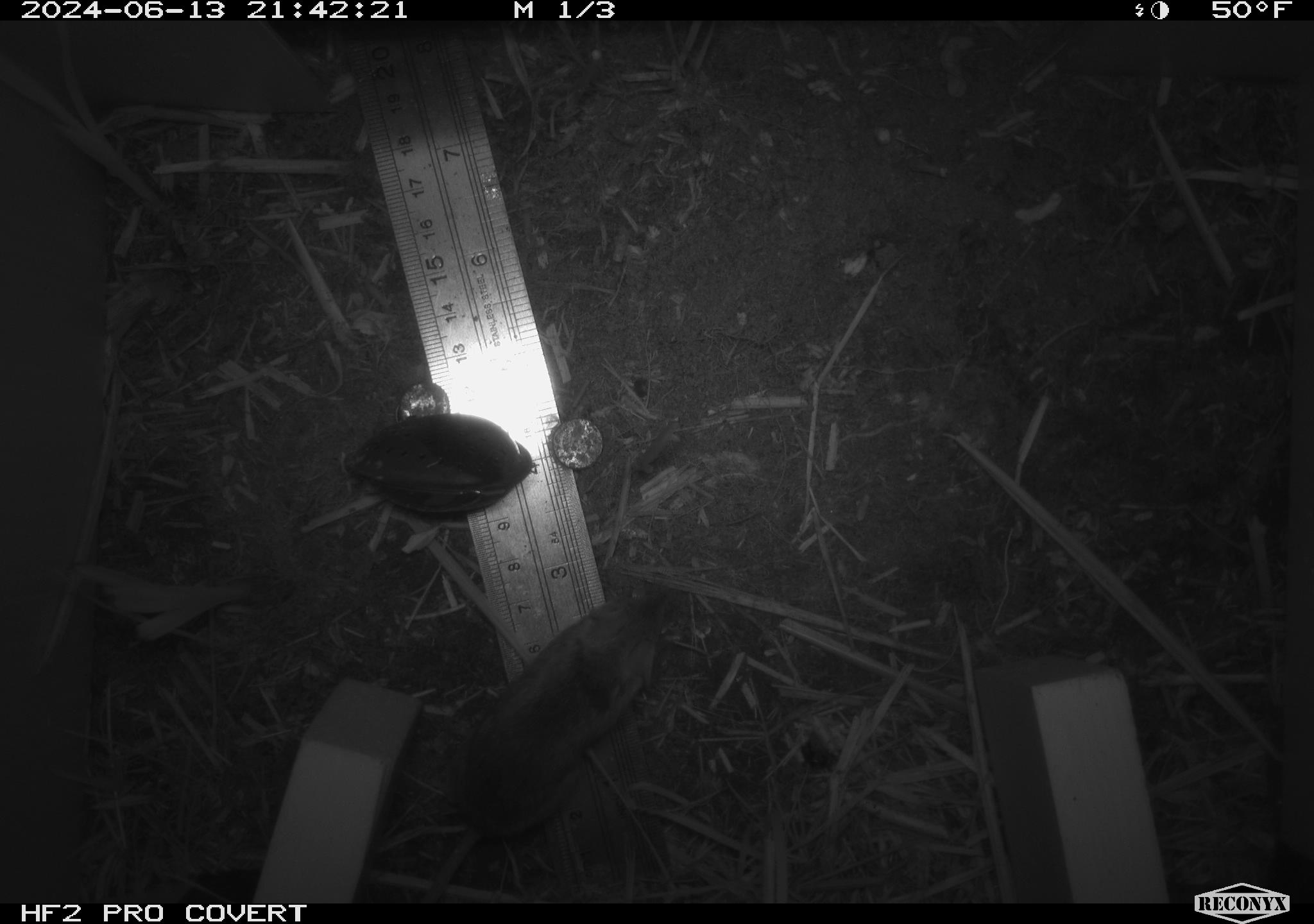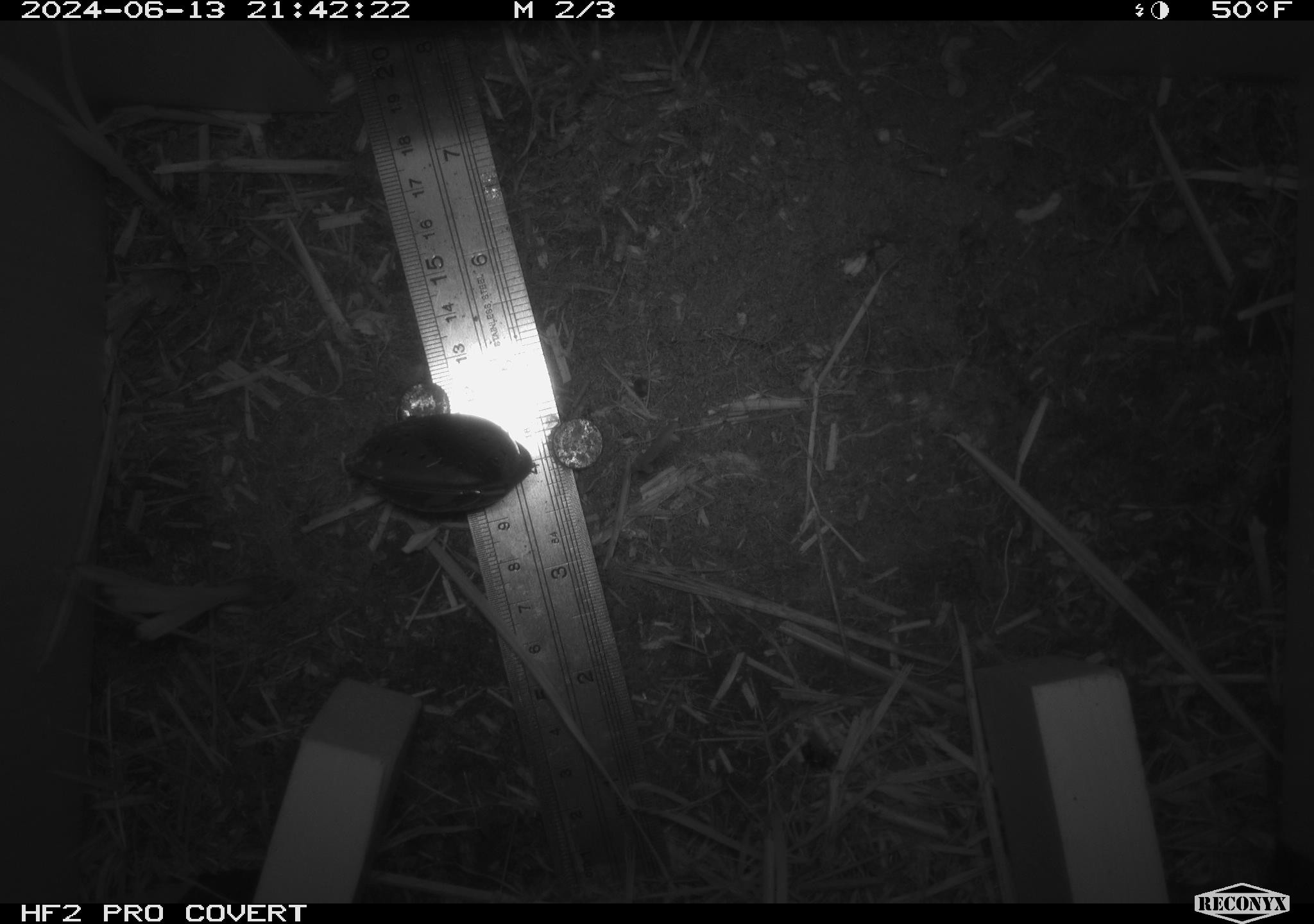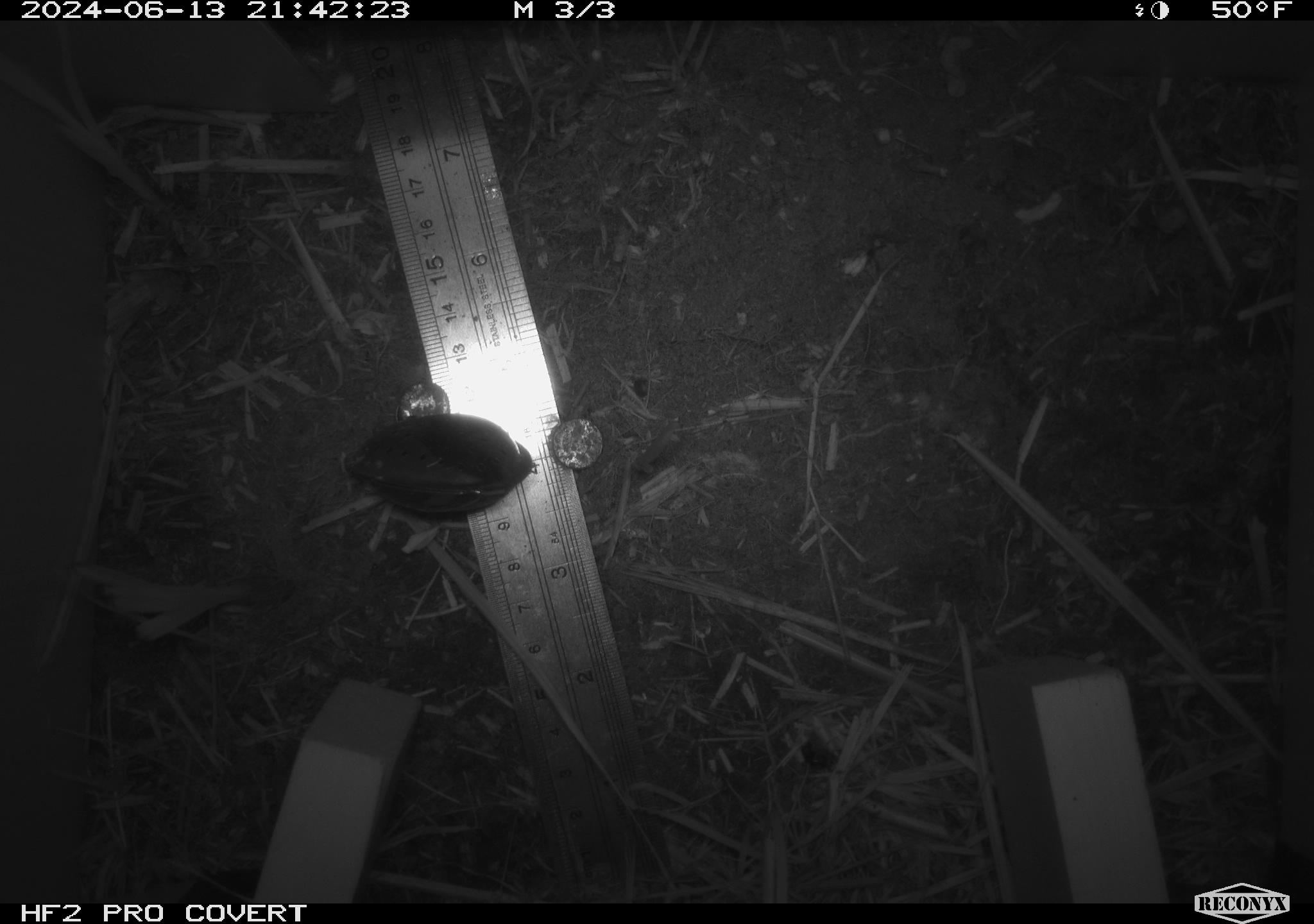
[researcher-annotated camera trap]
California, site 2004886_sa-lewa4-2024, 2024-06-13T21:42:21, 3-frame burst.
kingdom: Animalia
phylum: Chordata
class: Mammalia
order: Rodentia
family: Cricetidae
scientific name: Arvicolinae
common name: voles, lemmings, and muskrats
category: arvicolinae subfamily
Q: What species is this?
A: Arvicolinae subfamily (voles, lemmings, and muskrats) (Arvicolinae).